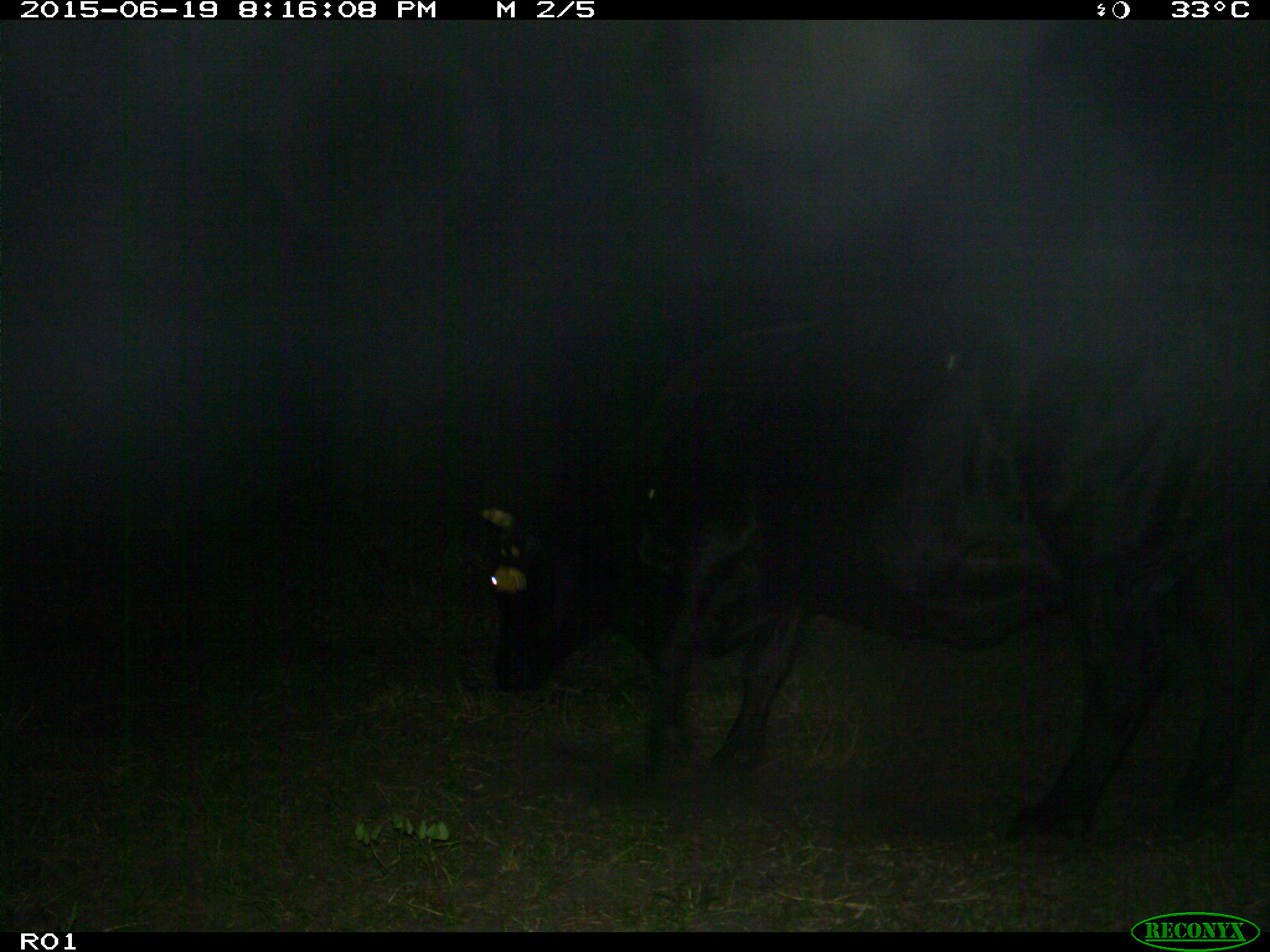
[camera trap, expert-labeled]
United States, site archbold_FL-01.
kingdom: Animalia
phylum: Chordata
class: Mammalia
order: Artiodactyla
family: Bovidae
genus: Bos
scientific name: Bos taurus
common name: domestic cow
Bos taurus (domestic cow).